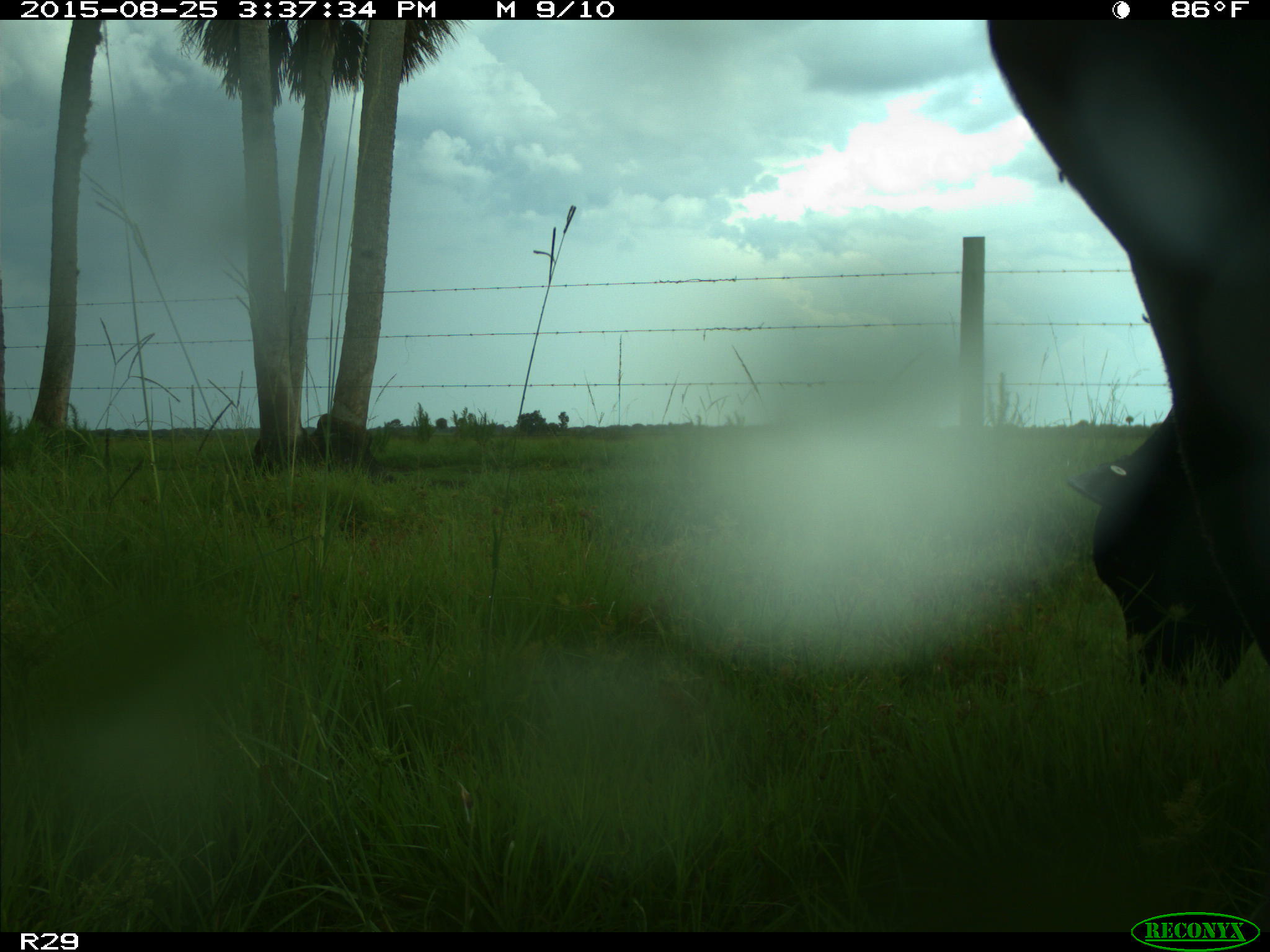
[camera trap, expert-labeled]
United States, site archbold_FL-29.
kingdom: Animalia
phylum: Chordata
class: Mammalia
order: Artiodactyla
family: Bovidae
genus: Bos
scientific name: Bos taurus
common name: domestic cow